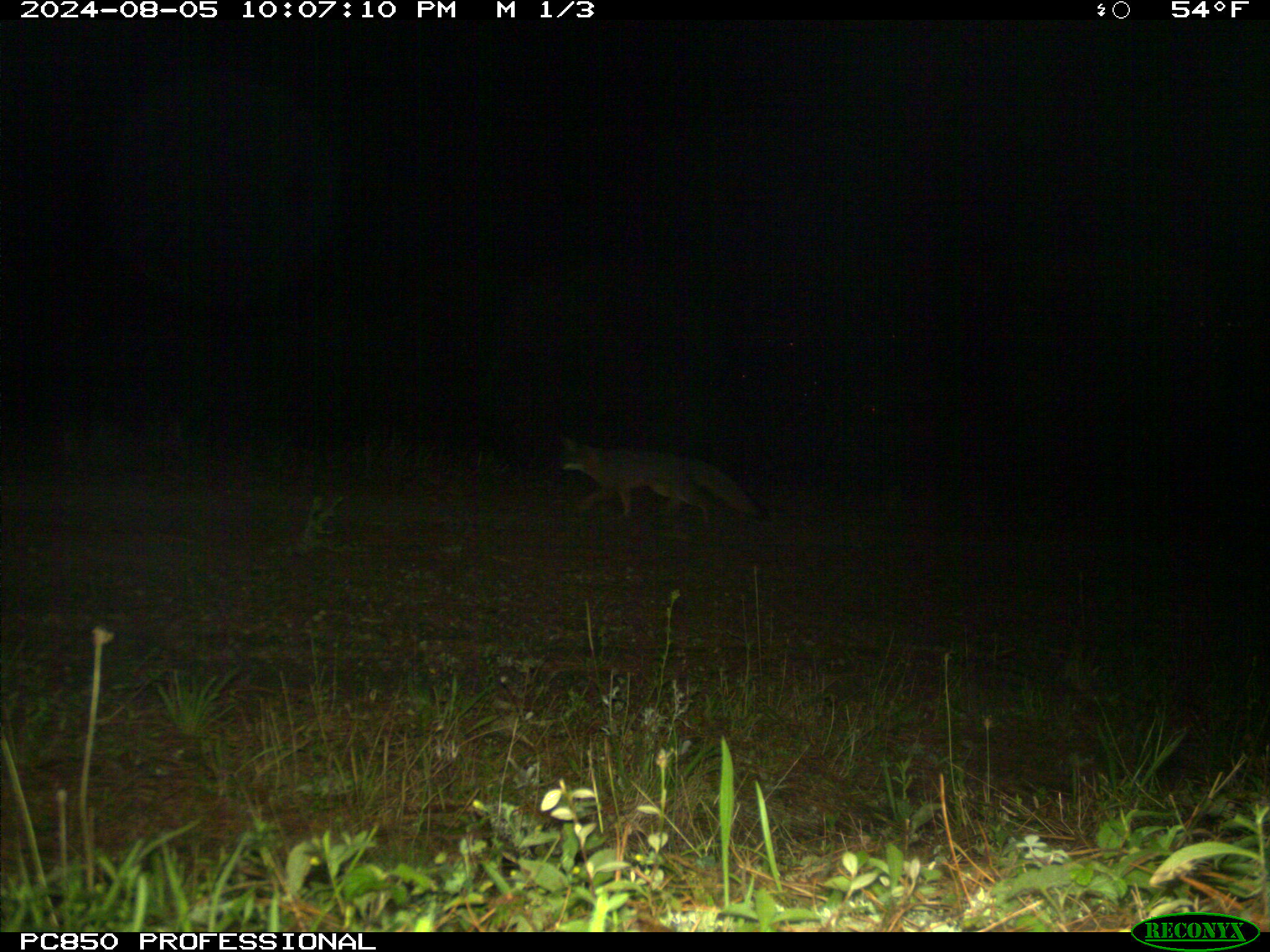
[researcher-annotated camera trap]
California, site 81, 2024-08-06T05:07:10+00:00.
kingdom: Animalia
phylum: Chordata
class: Mammalia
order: Carnivora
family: Canidae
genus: Urocyon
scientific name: Urocyon cinereoargenteus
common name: gray fox